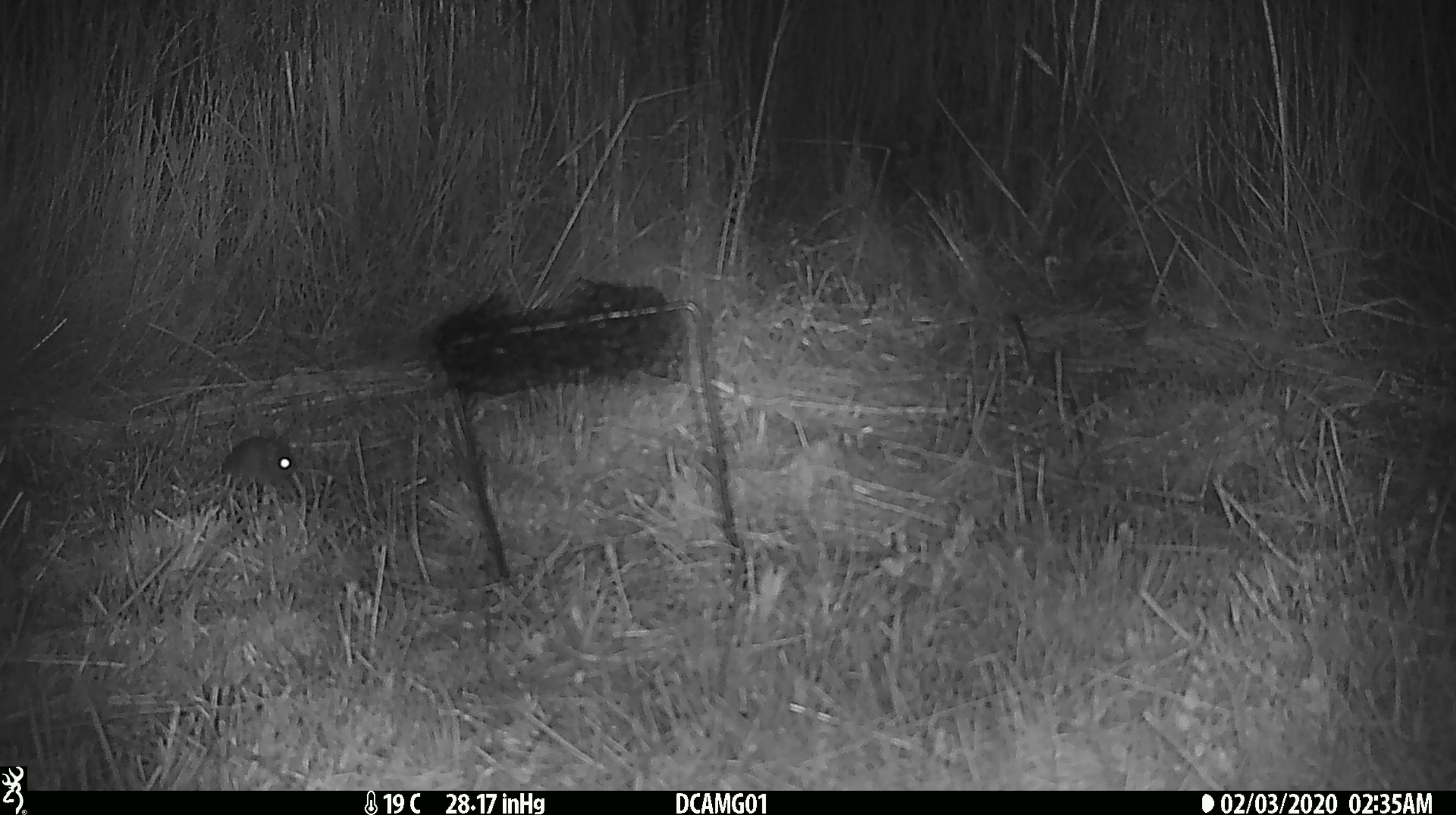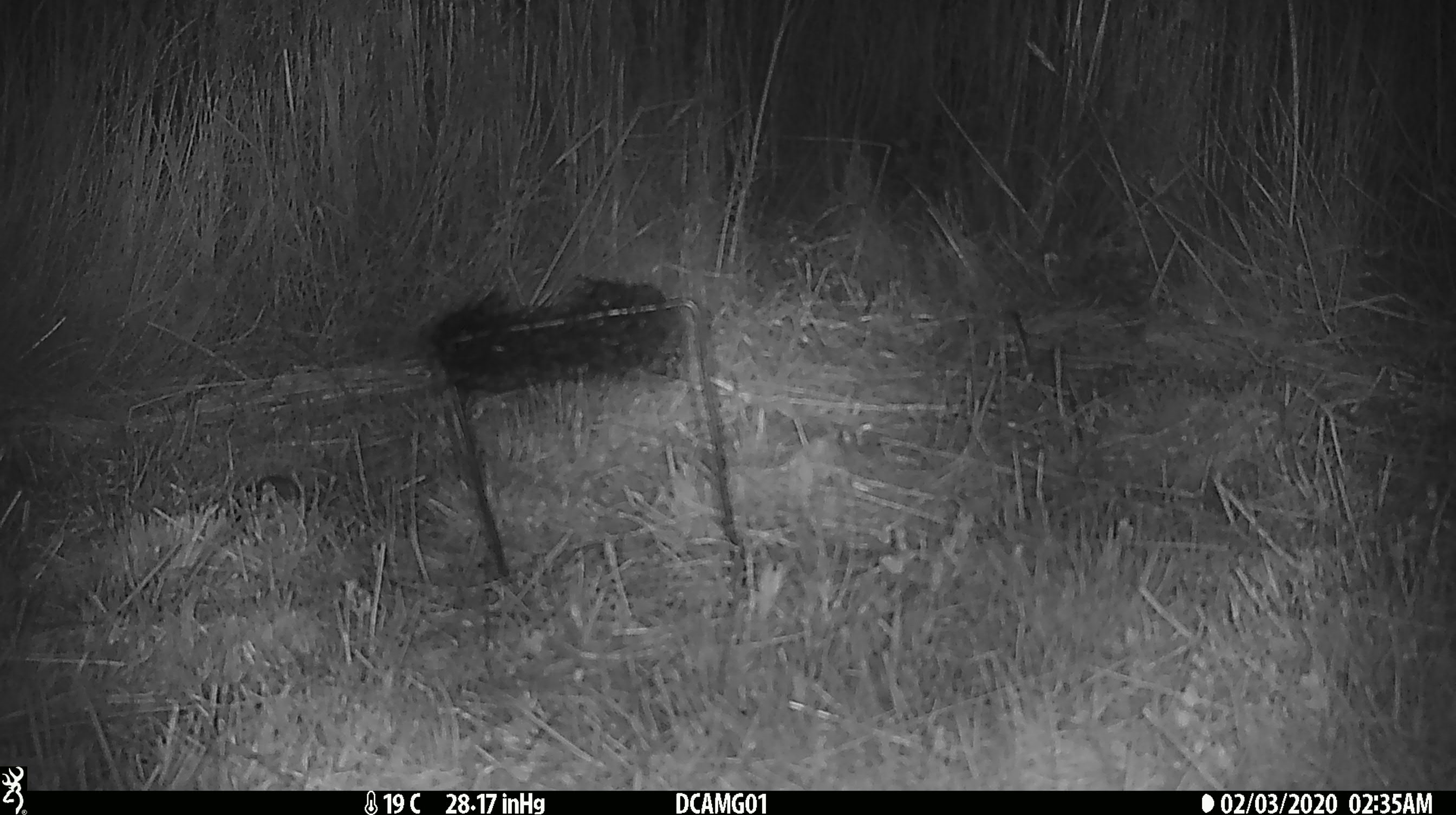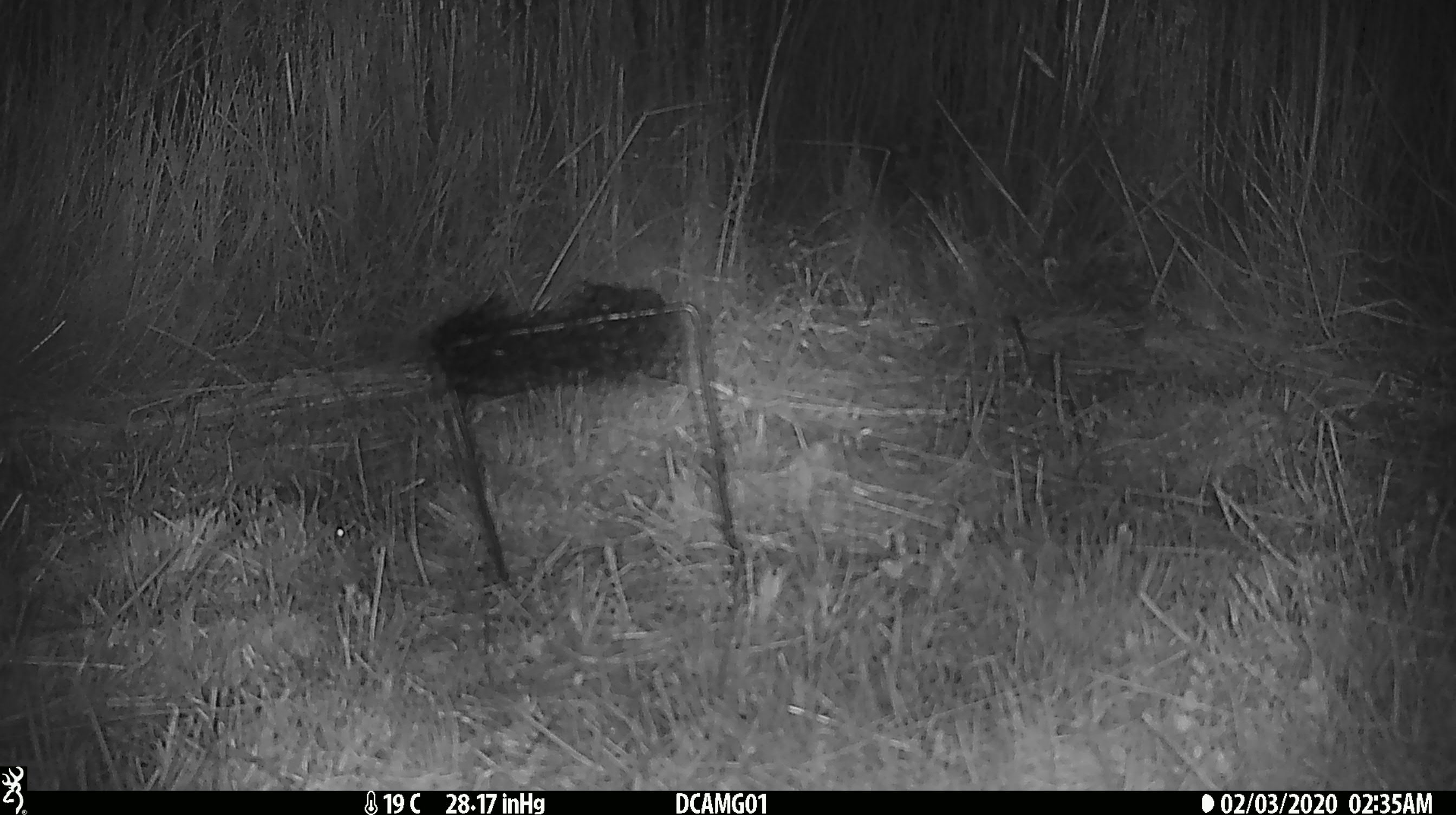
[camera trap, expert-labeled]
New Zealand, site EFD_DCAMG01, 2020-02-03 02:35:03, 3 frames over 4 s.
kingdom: Animalia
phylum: Chordata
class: Mammalia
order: Rodentia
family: Muridae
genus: Mus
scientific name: Mus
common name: mouse